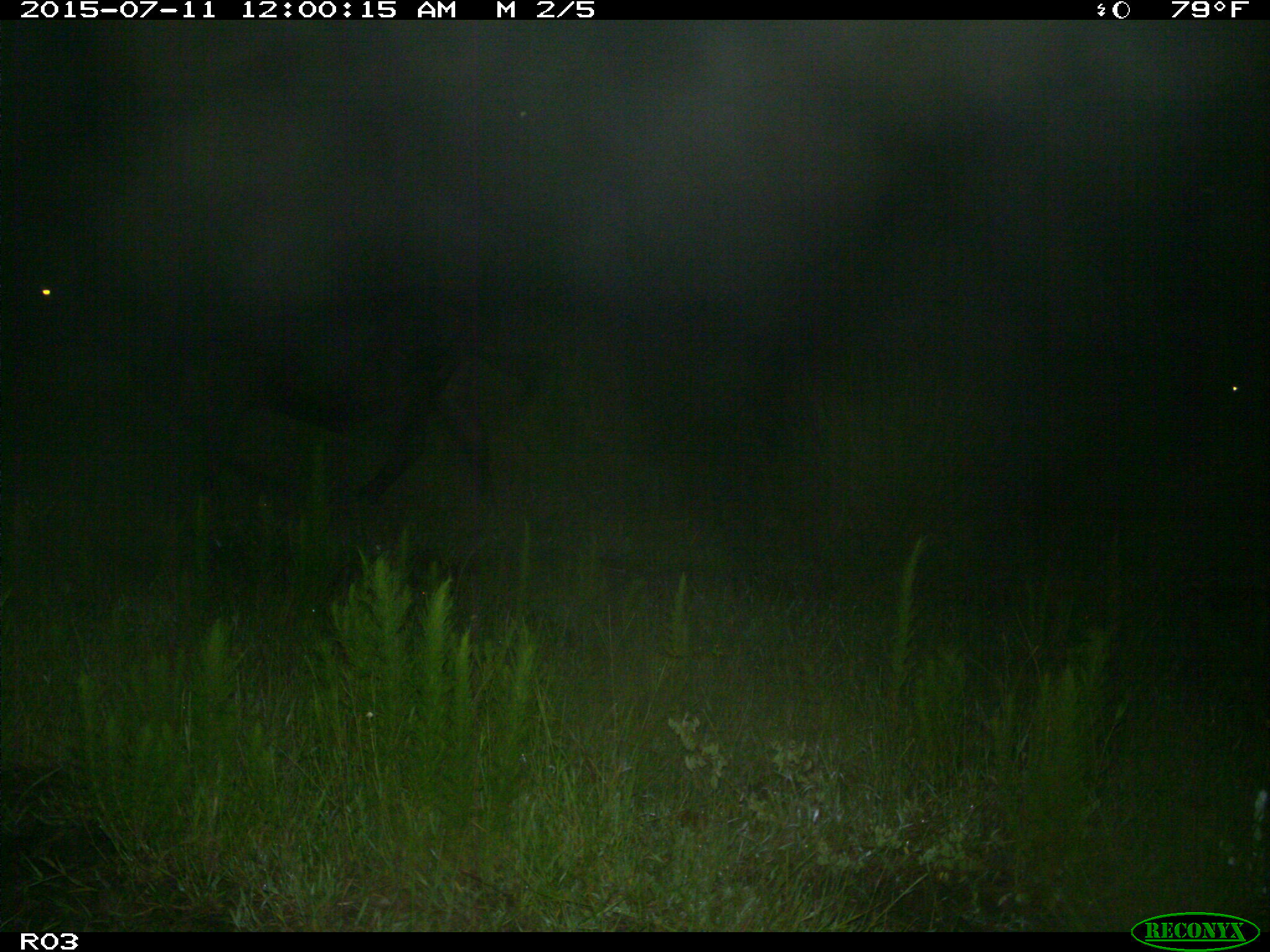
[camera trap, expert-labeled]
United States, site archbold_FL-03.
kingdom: Animalia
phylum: Chordata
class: Mammalia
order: Artiodactyla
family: Bovidae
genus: Bos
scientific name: Bos taurus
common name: domestic cow